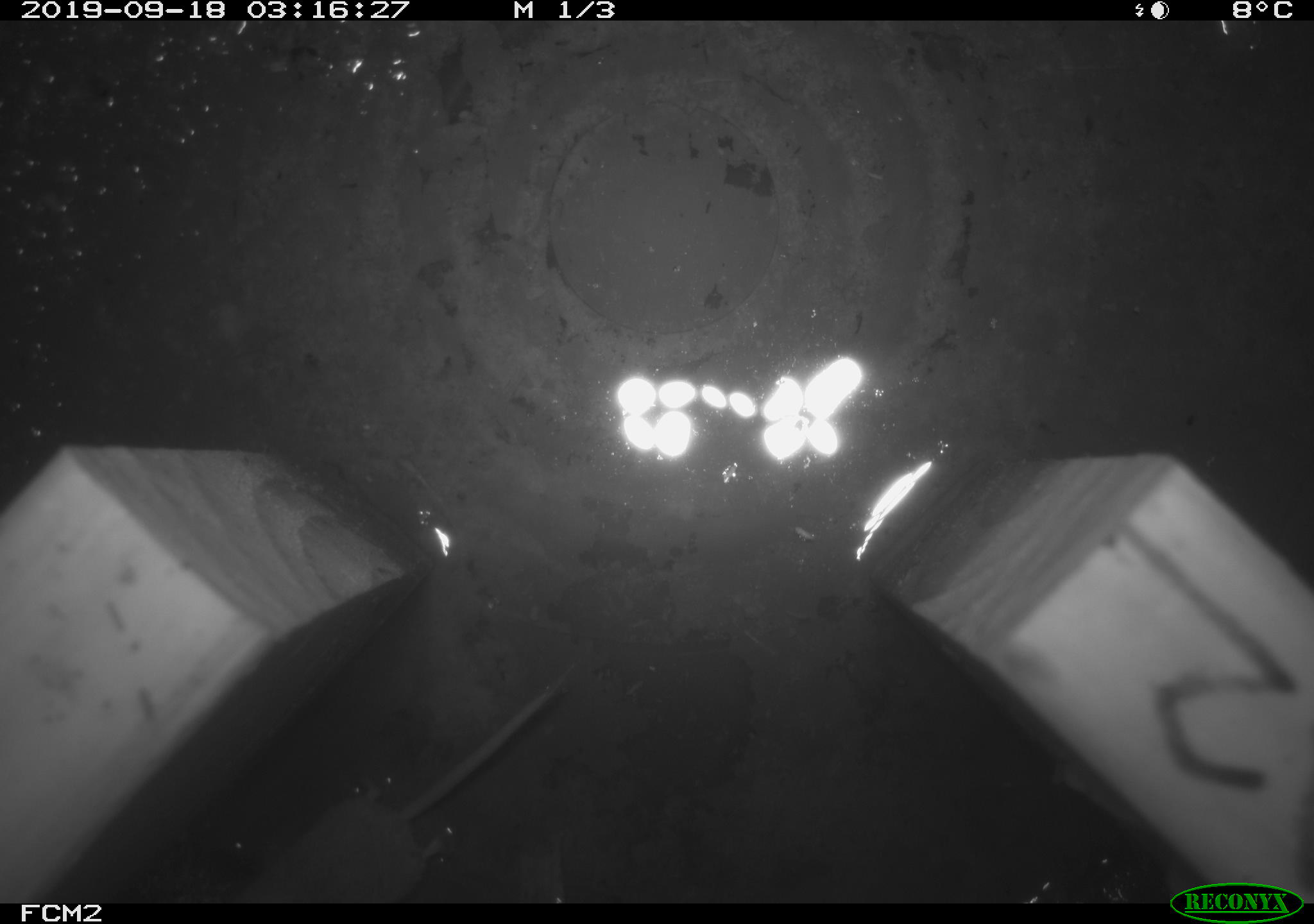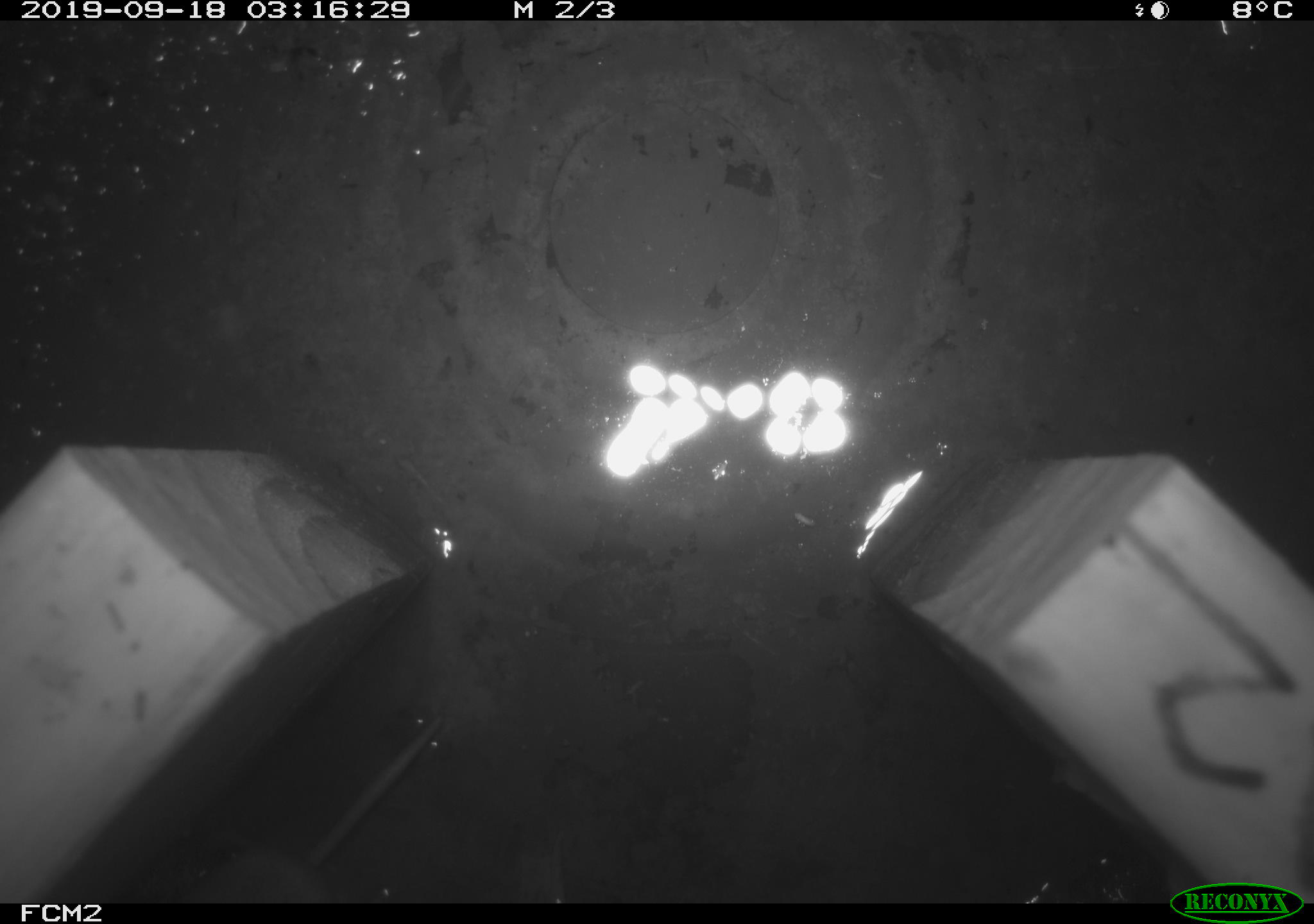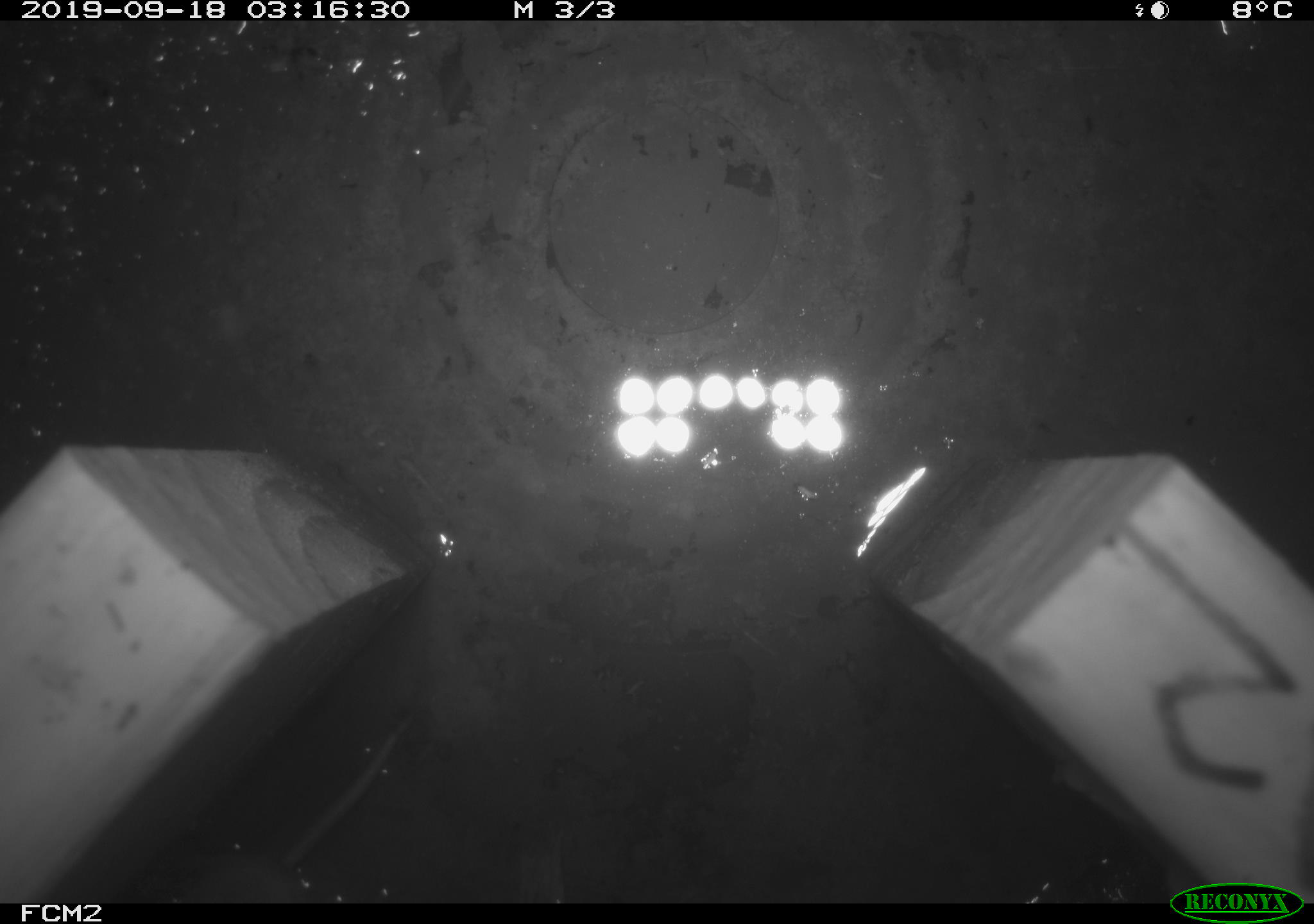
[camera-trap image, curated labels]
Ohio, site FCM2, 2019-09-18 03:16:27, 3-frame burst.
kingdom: Animalia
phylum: Chordata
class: Mammalia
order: Eulipotyphla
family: Soricidae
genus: Sorex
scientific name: Sorex cinereus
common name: masked shrew